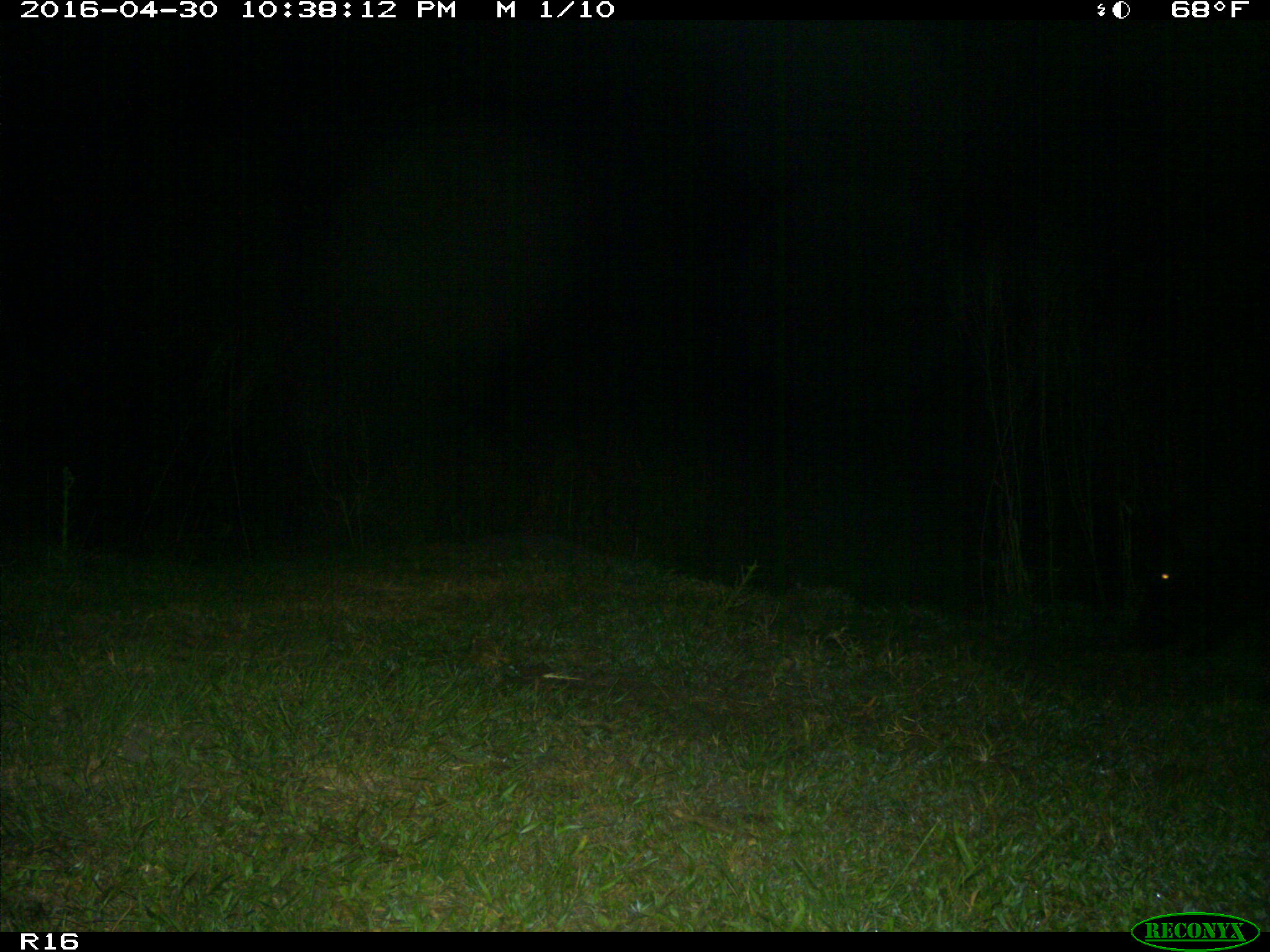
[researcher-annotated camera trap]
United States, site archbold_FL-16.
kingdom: Animalia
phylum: Chordata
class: Mammalia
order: Artiodactyla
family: Suidae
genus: Sus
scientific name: Sus scrofa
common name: wild boar